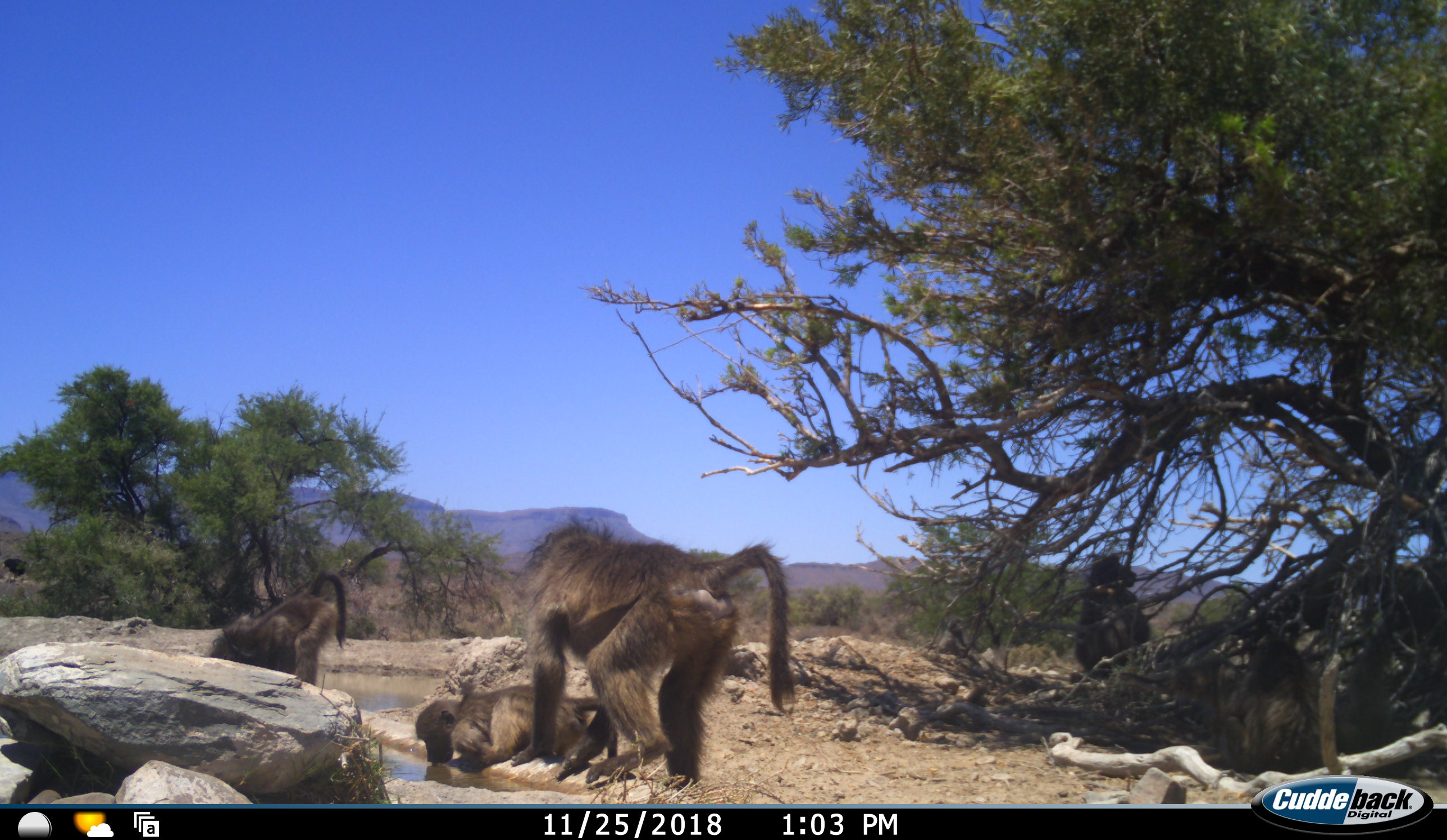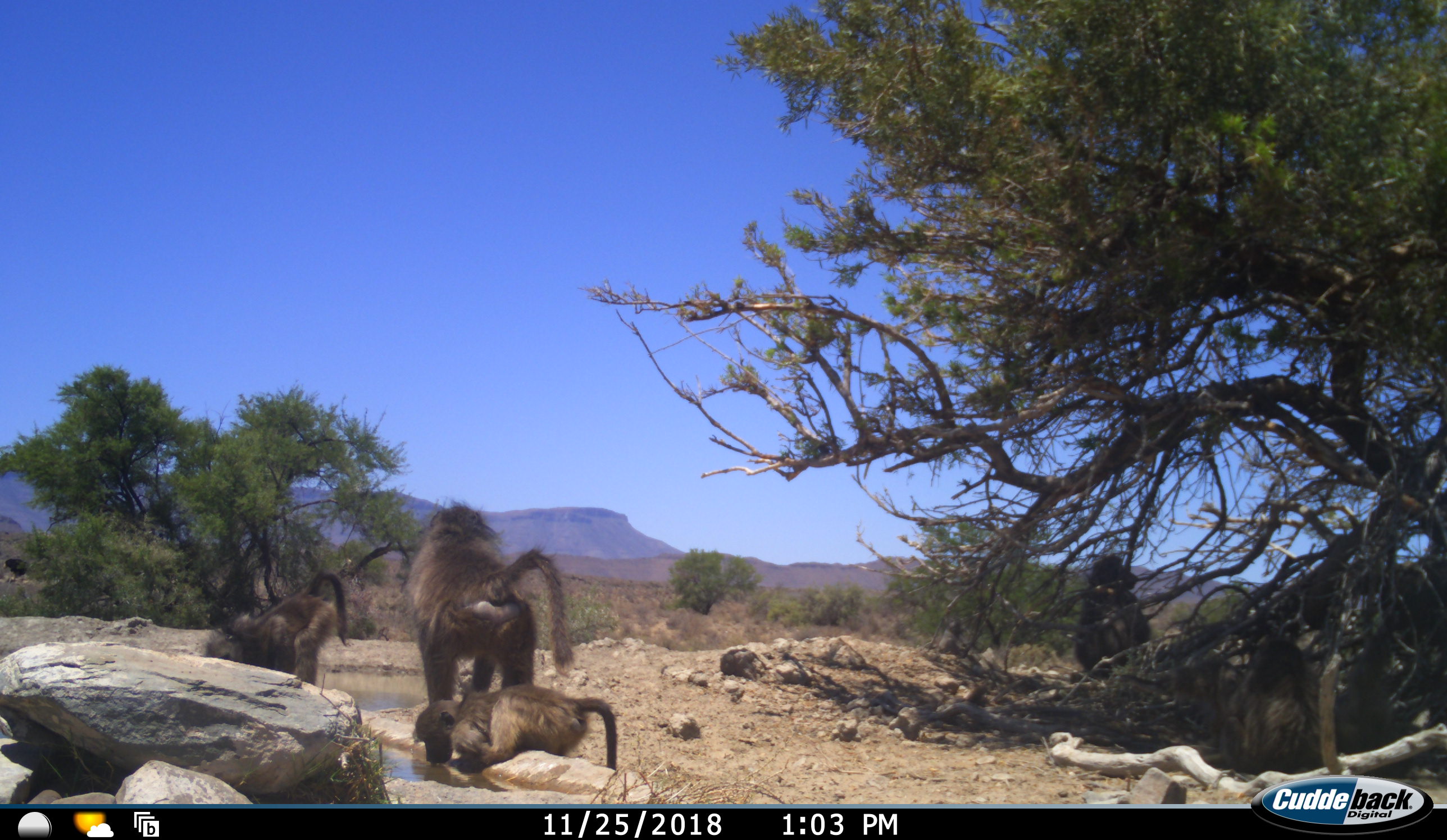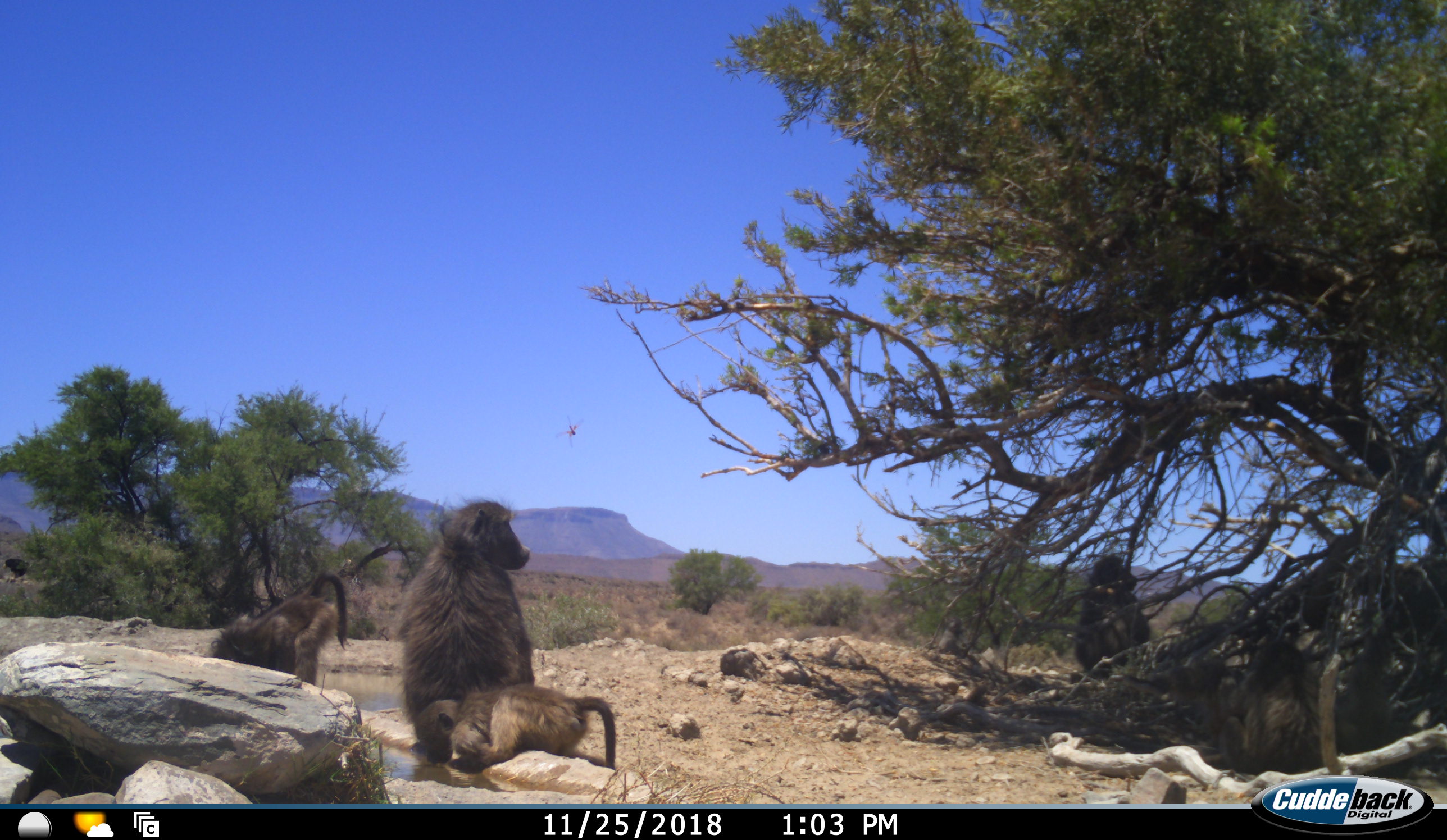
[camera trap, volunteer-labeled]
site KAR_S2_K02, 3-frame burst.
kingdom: Animalia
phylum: Chordata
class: Mammalia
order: Primates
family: Cercopithecidae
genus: Papio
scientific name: Papio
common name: baboon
Baboon (Papio), count 5. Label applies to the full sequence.